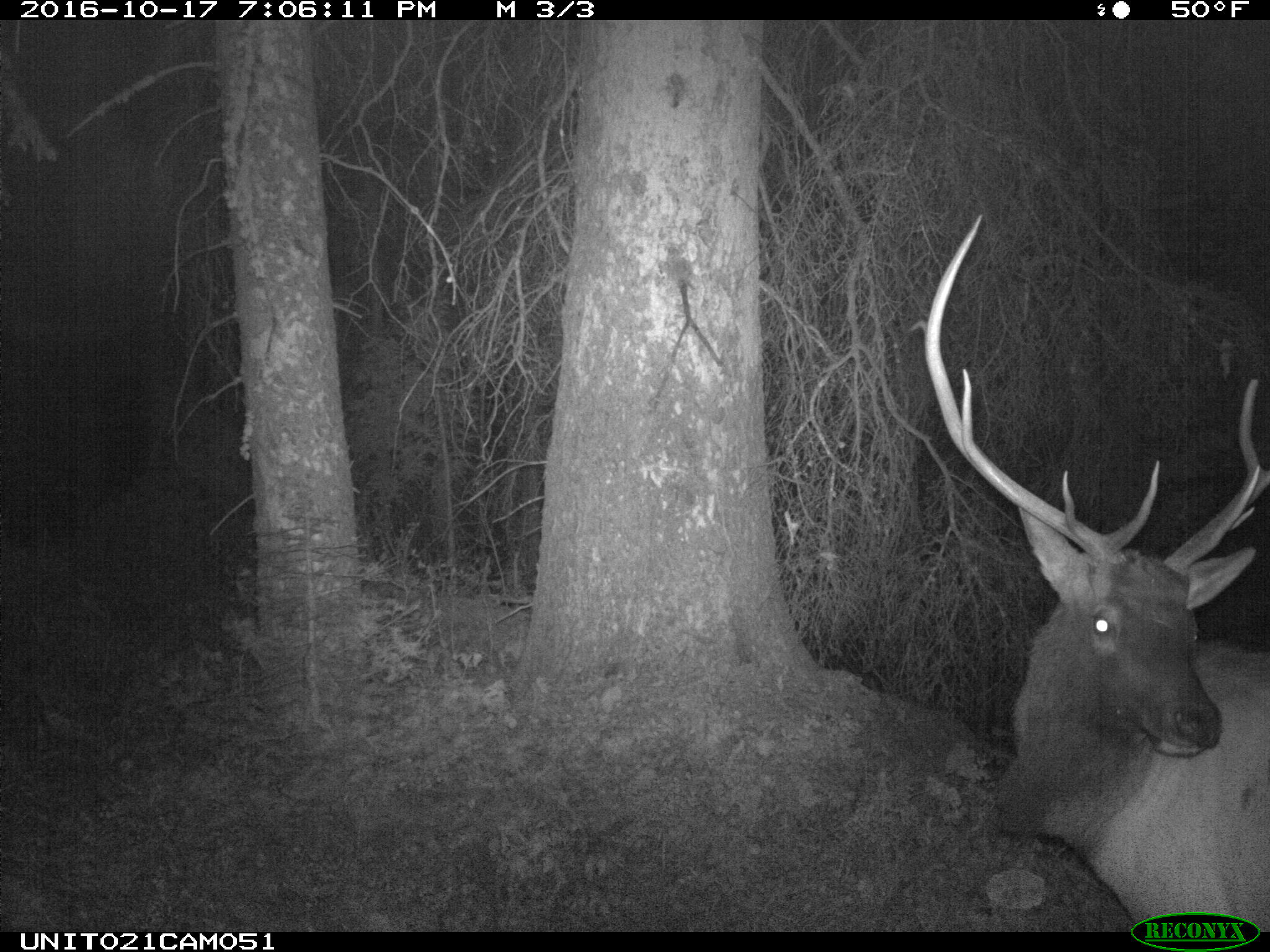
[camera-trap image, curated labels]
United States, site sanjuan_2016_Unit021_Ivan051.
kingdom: Animalia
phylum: Chordata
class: Mammalia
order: Artiodactyla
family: Cervidae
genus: Cervus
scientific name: Cervus elaphus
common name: red deer